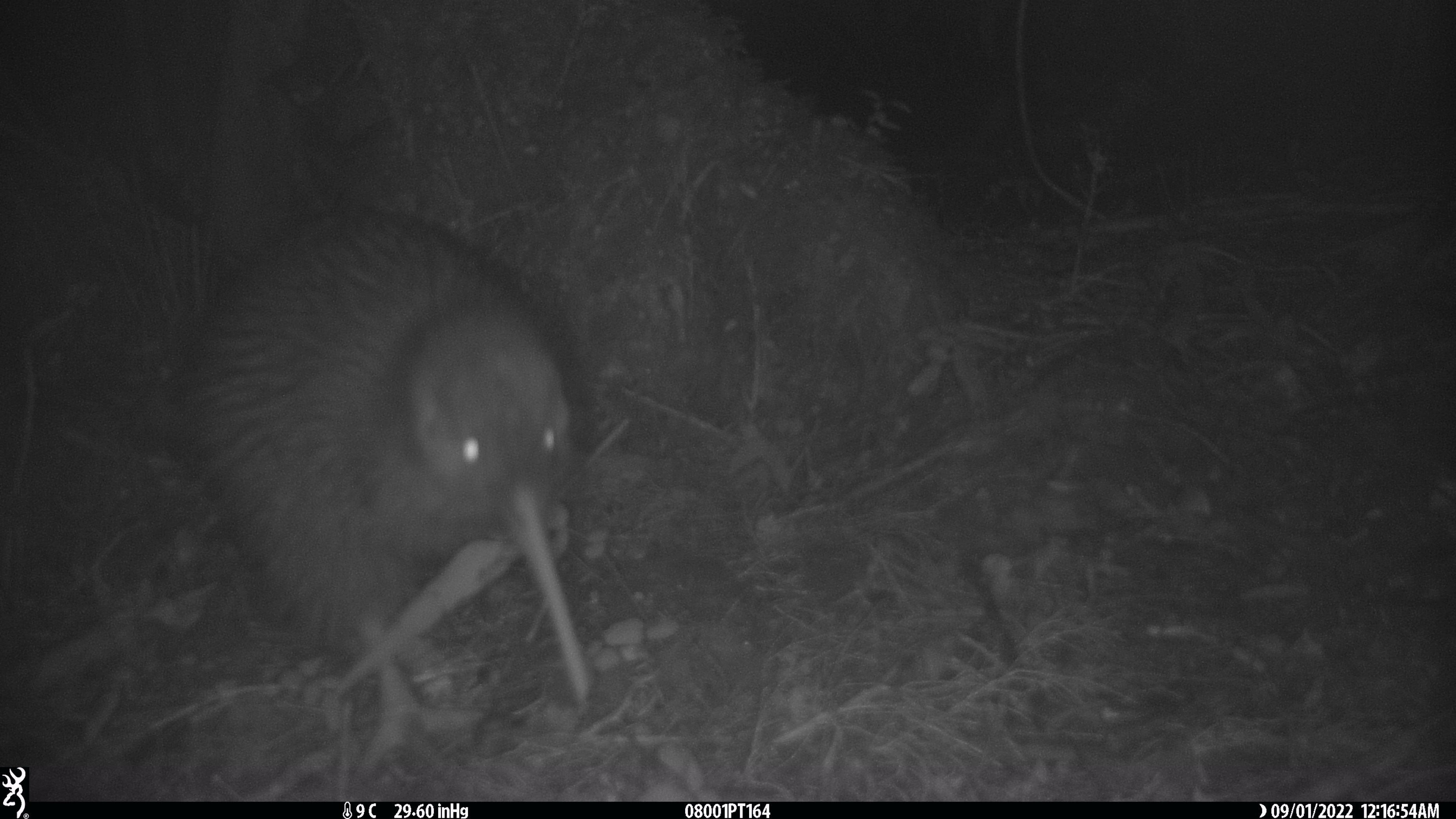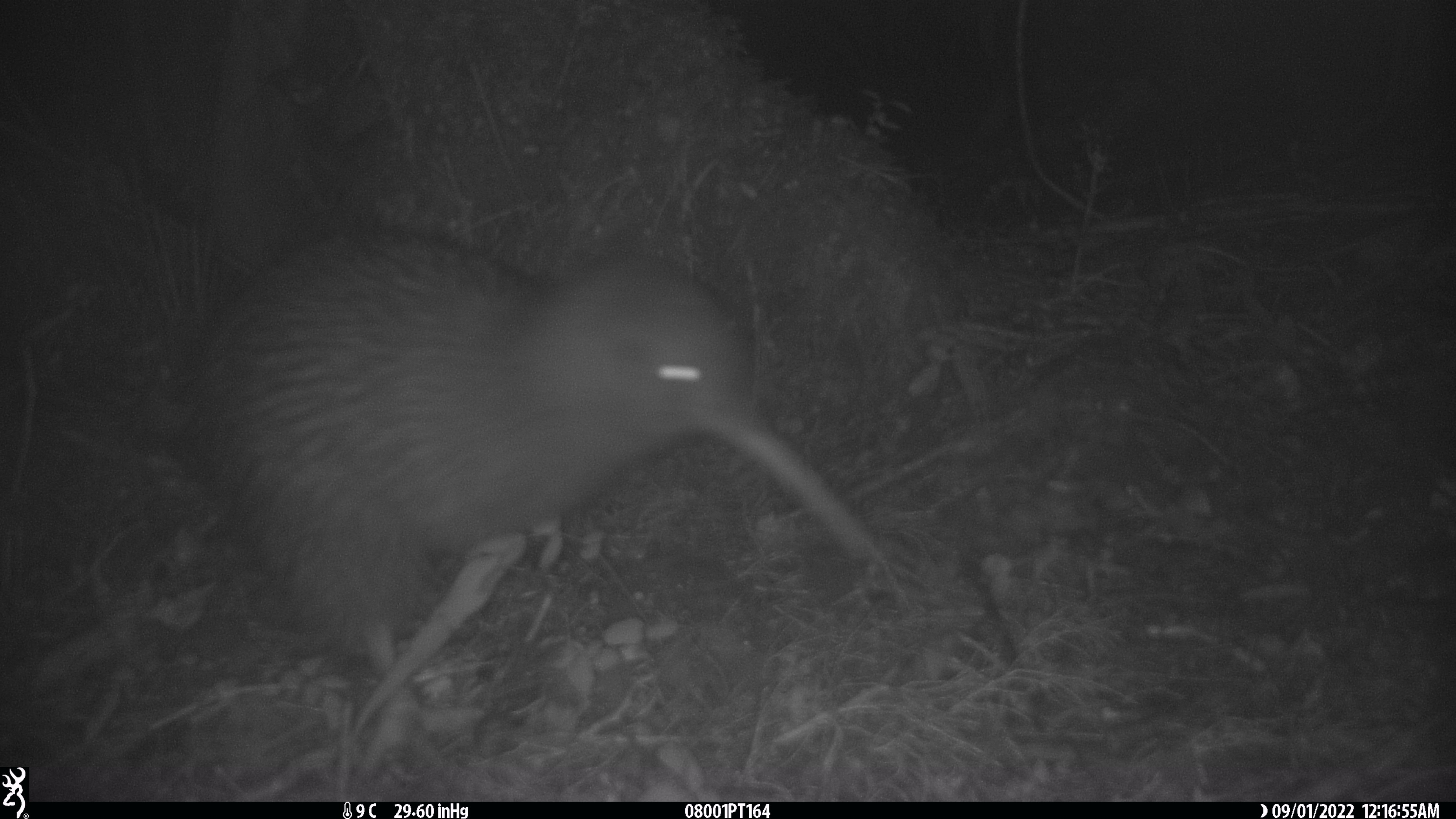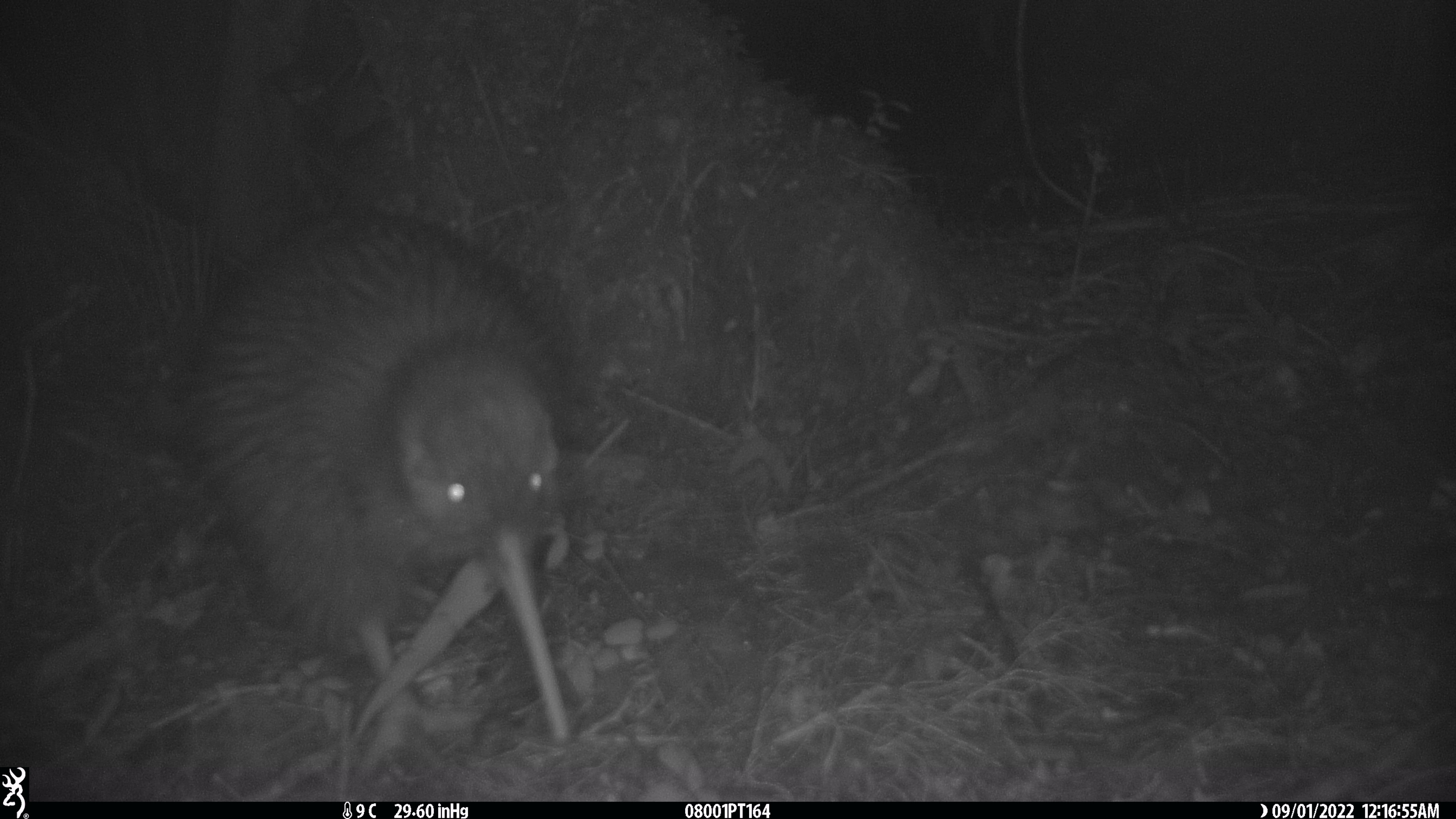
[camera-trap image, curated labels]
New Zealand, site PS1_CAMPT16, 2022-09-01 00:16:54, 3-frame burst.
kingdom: Animalia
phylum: Chordata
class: Aves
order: Apterygiformes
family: Apterygidae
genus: Apteryx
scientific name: Apteryx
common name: kiwi